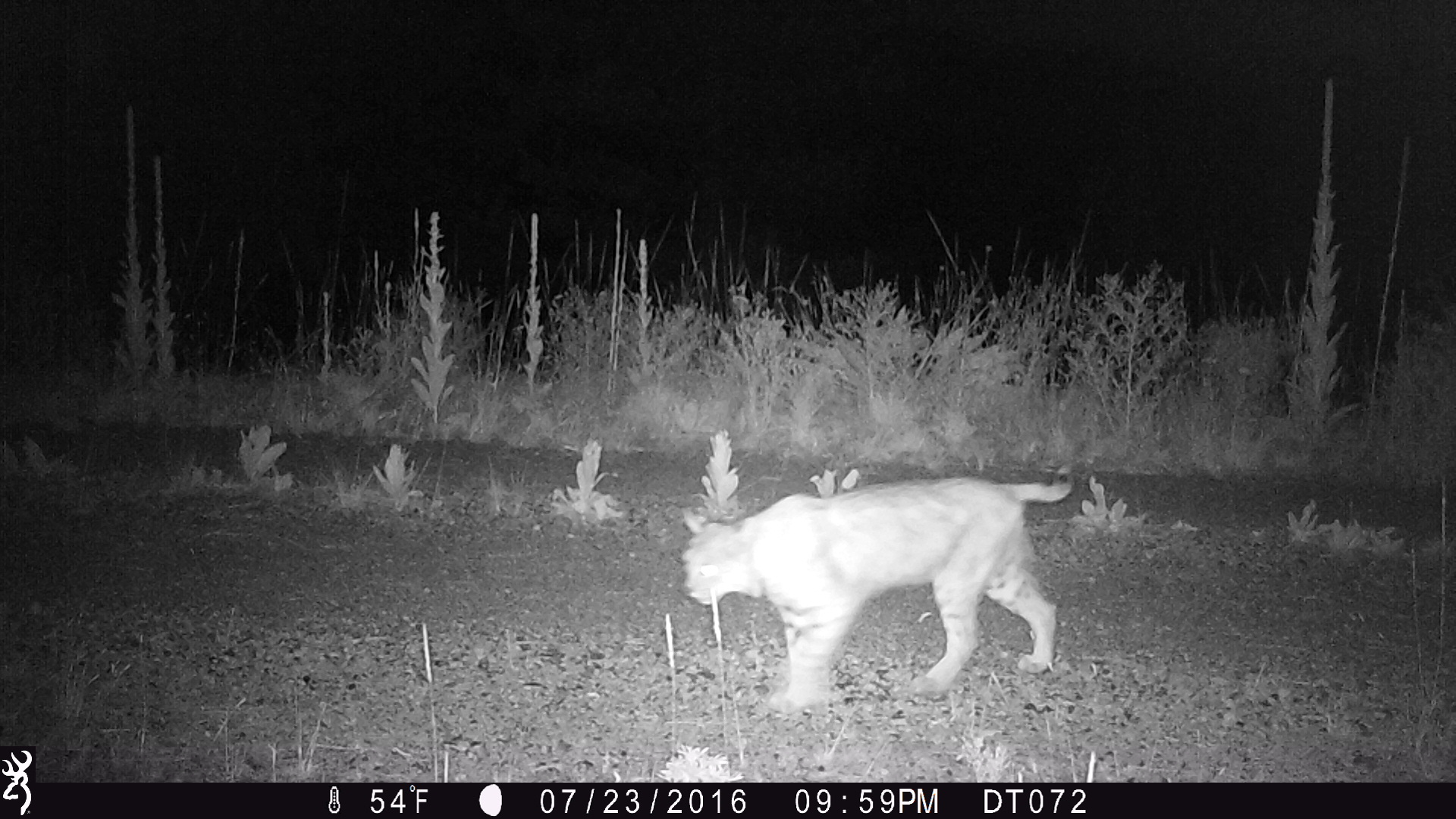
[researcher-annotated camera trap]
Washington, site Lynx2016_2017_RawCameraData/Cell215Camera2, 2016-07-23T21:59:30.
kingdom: Animalia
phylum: Chordata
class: Mammalia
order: Carnivora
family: Felidae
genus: Lynx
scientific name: Lynx rufus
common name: bobcat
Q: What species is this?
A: Lynx rufus (bobcat).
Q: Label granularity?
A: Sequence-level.